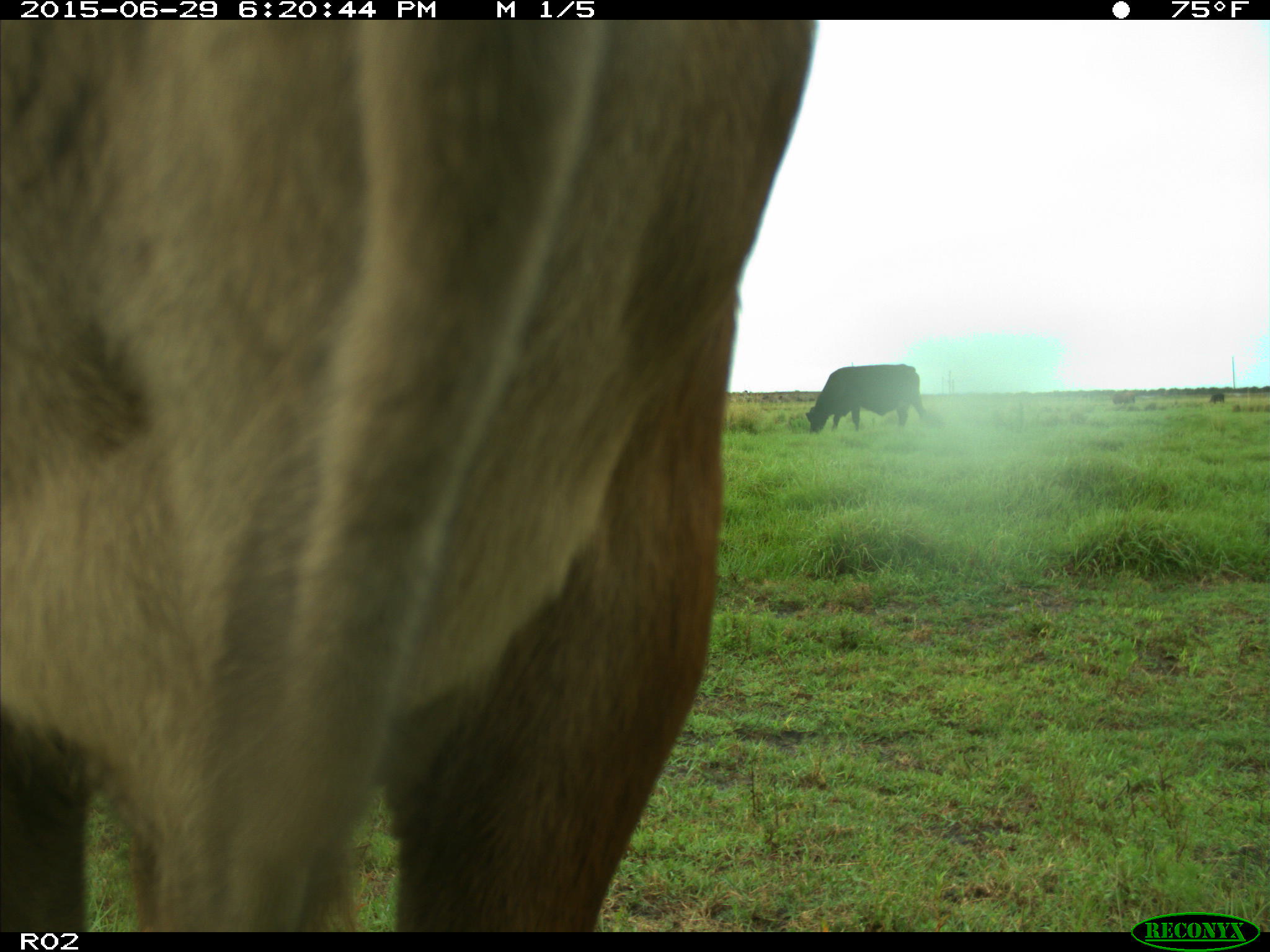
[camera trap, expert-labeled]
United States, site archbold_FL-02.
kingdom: Animalia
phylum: Chordata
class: Mammalia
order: Artiodactyla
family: Bovidae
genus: Bos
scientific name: Bos taurus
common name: domestic cow